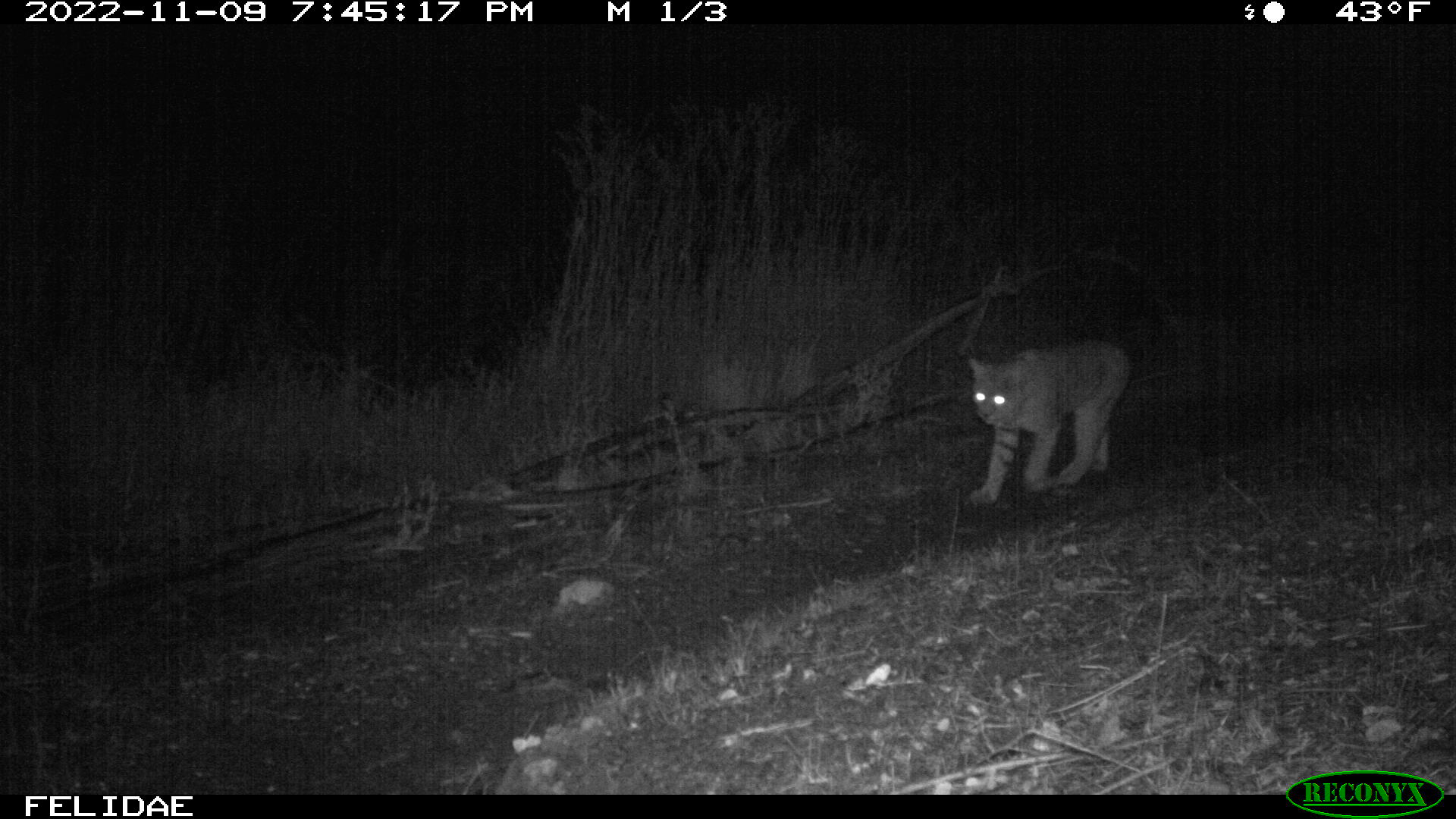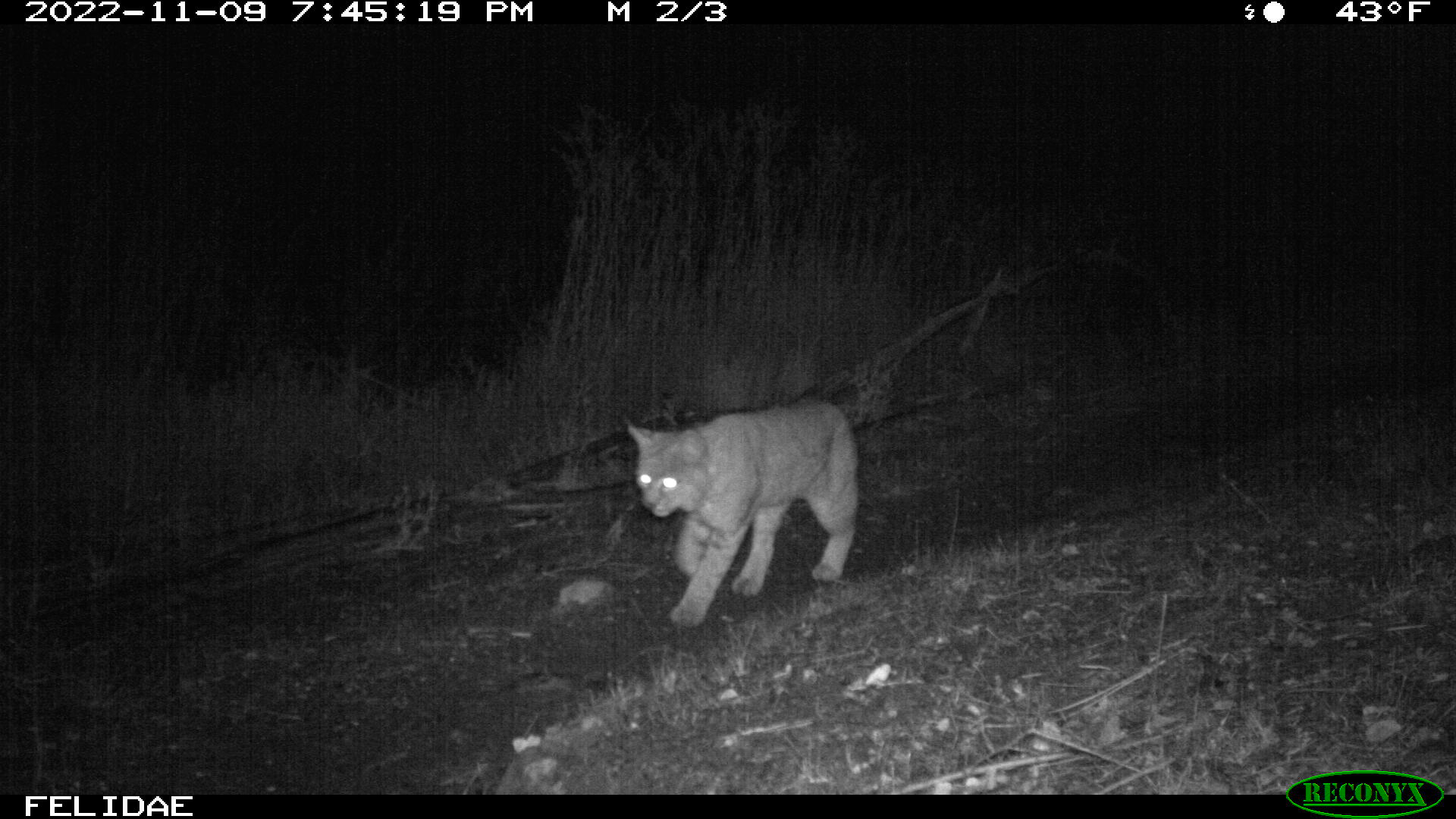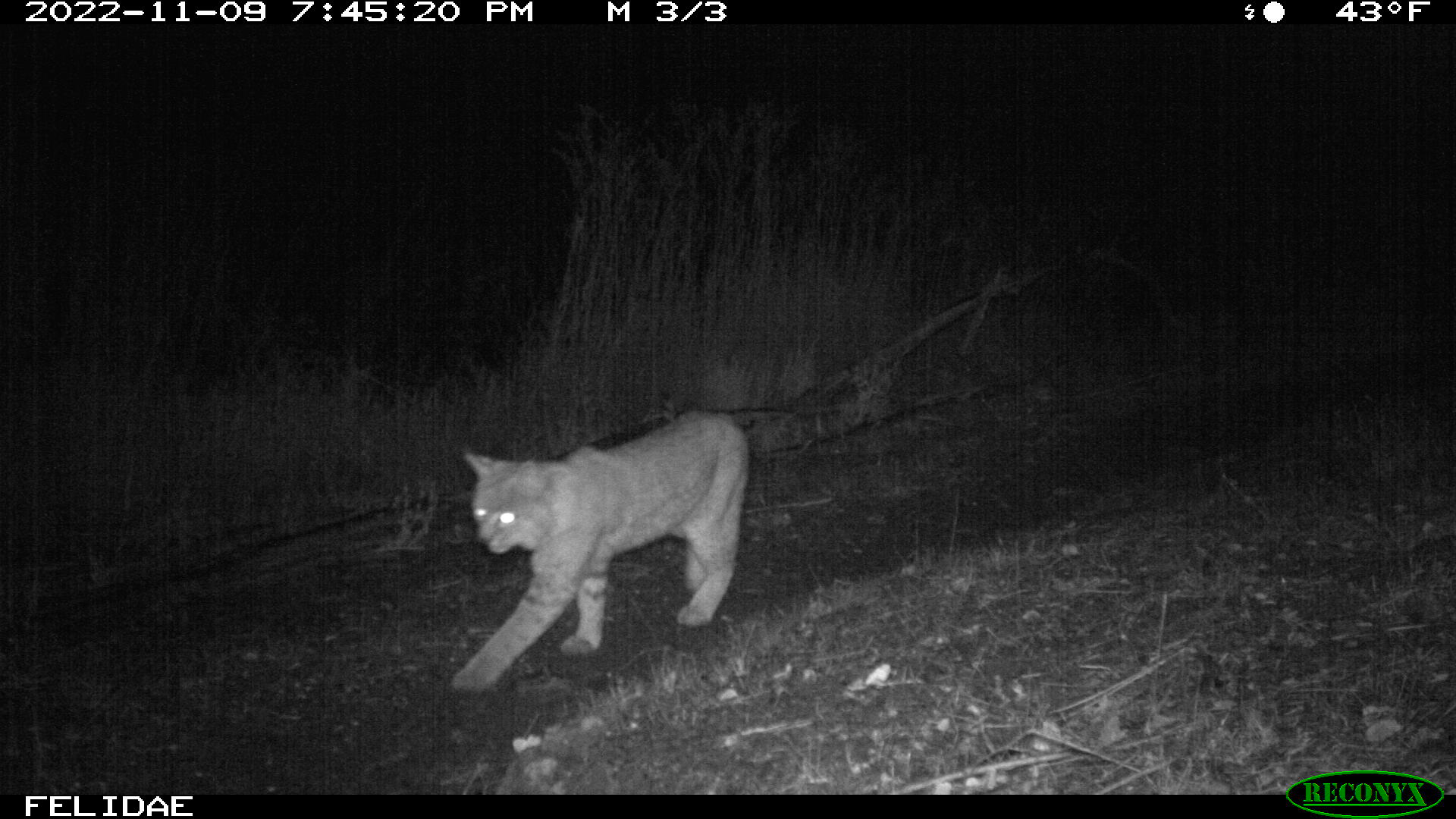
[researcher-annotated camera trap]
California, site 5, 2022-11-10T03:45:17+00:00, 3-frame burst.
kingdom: Animalia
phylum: Chordata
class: Mammalia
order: Carnivora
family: Felidae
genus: Lynx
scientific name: Lynx rufus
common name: bobcat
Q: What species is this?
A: Bobcat (Lynx rufus).